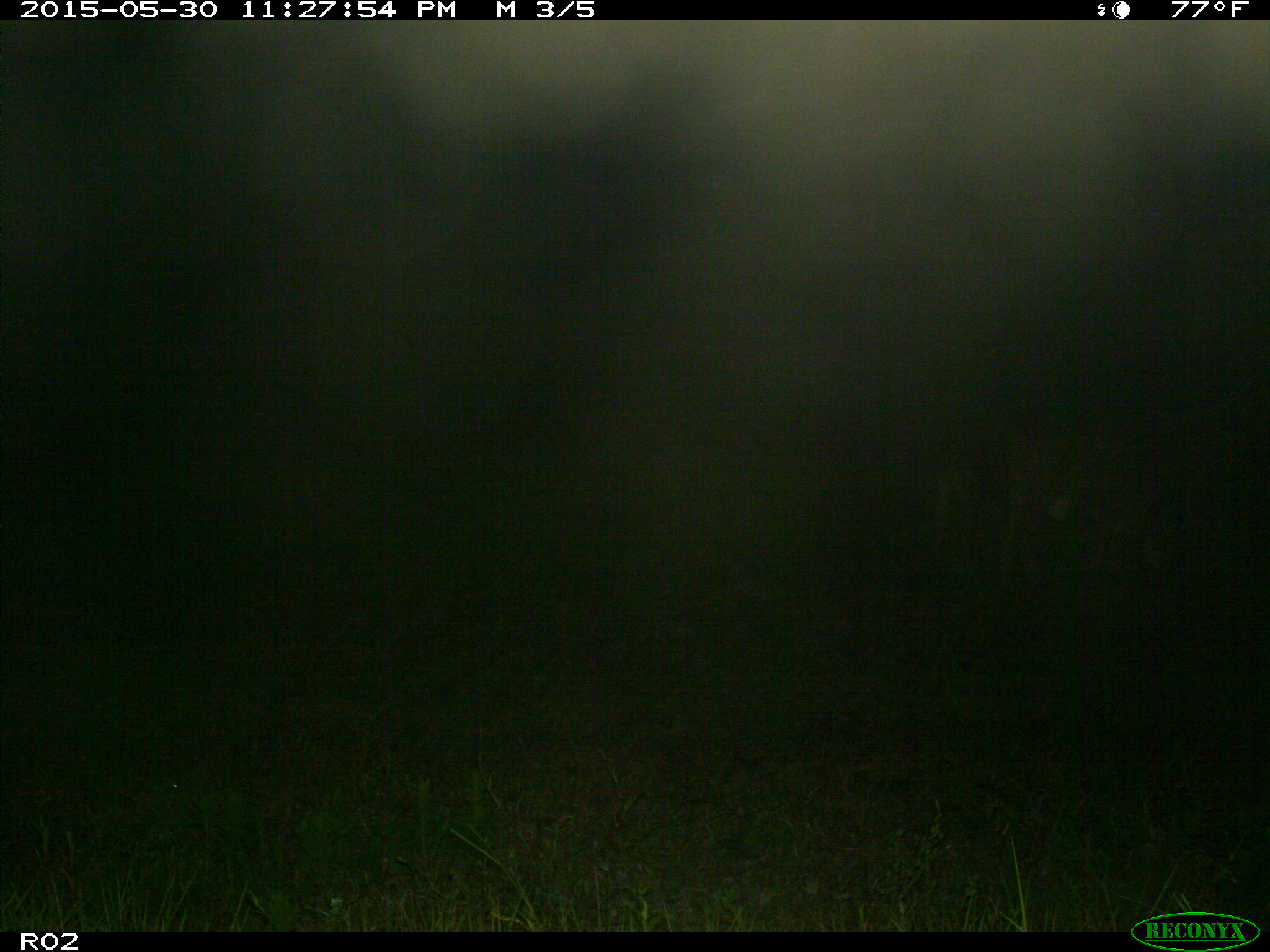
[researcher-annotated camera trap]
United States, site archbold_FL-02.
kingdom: Animalia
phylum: Chordata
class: Mammalia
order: Artiodactyla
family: Bovidae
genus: Bos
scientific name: Bos taurus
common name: domestic cow